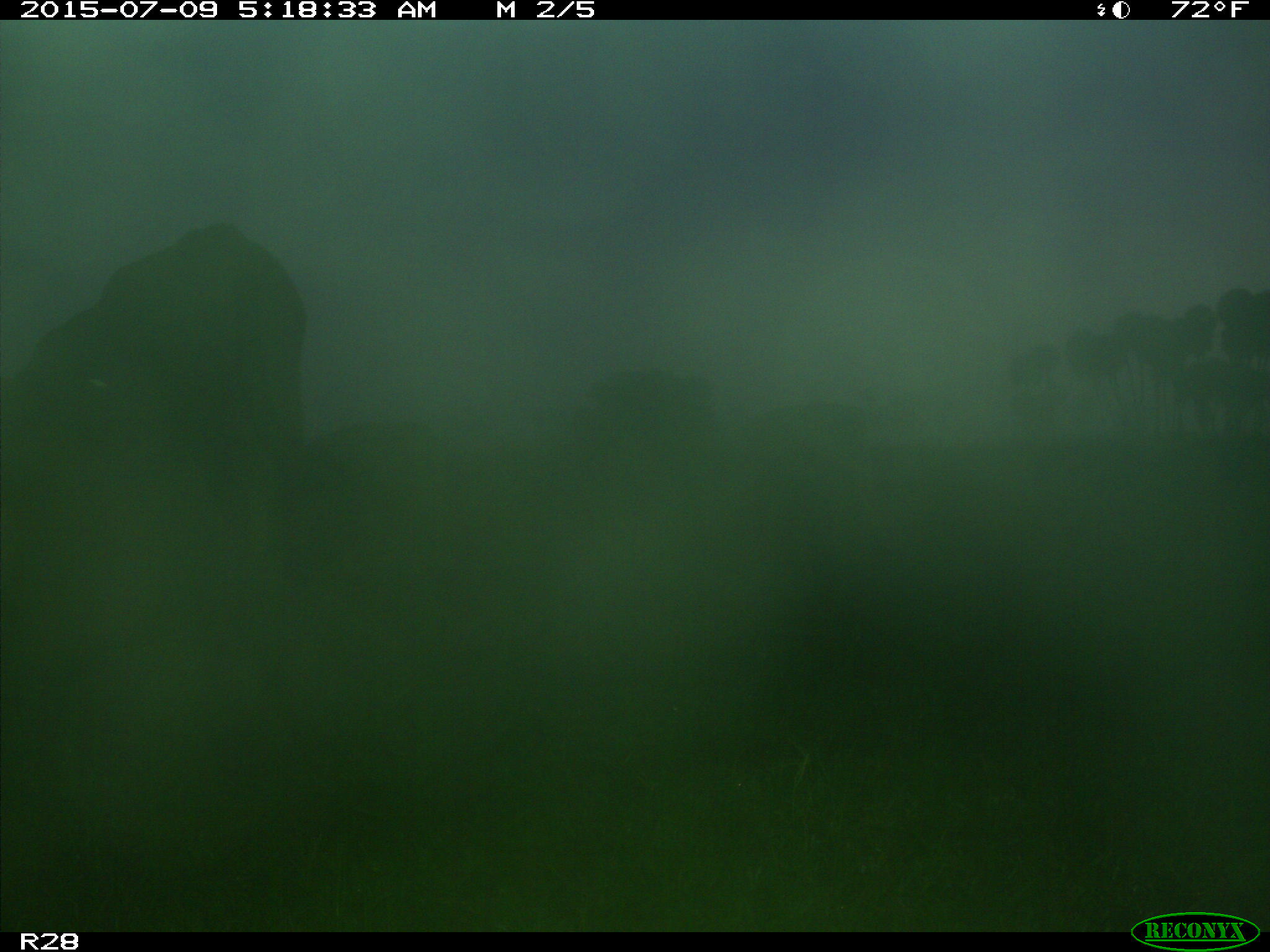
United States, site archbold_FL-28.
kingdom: Animalia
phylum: Chordata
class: Mammalia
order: Artiodactyla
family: Bovidae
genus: Bos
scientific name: Bos taurus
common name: domestic cow